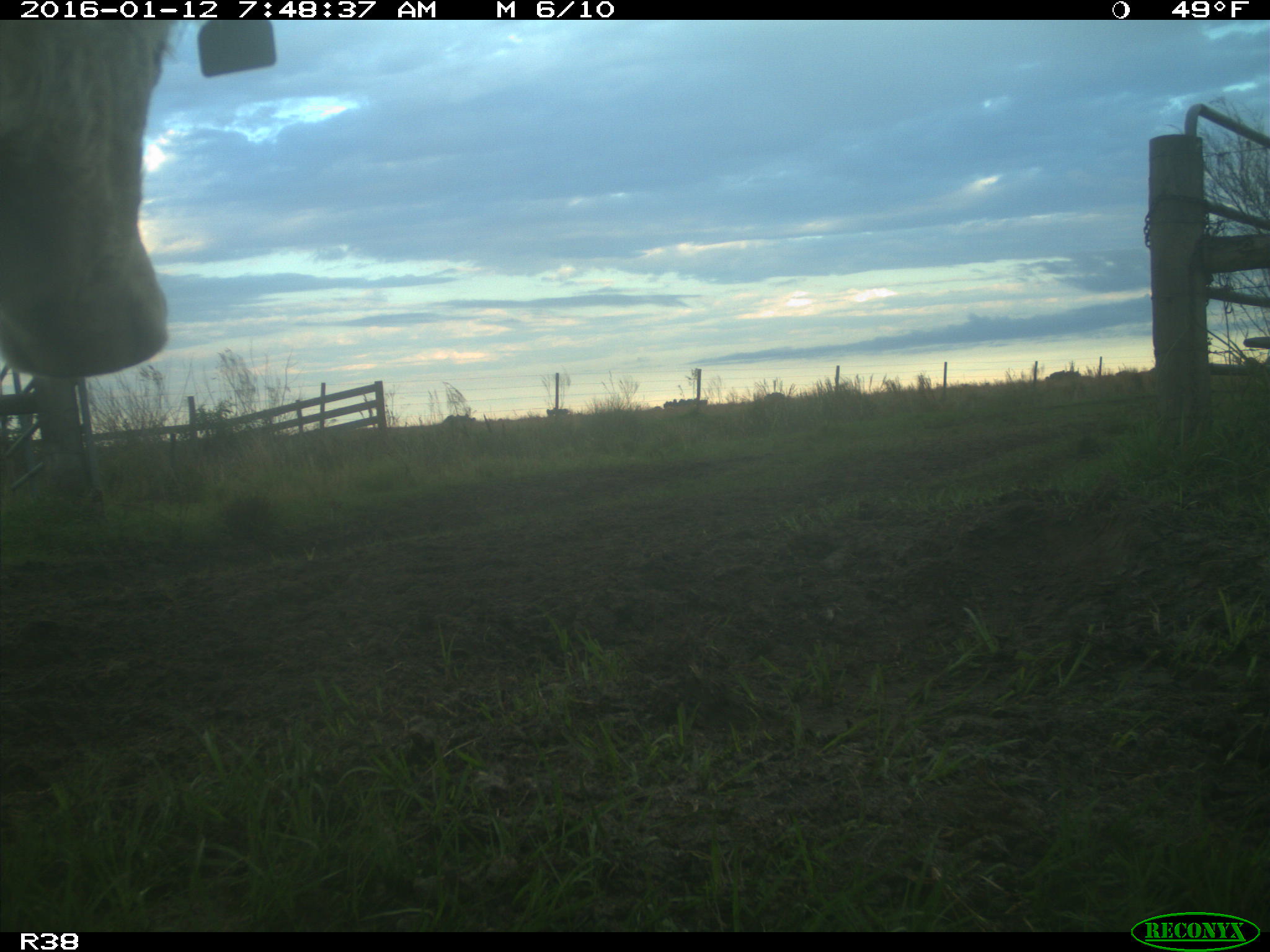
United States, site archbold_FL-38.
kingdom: Animalia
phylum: Chordata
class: Mammalia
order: Artiodactyla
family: Bovidae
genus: Bos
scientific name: Bos taurus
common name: domestic cow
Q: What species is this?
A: Bos taurus (domestic cow).